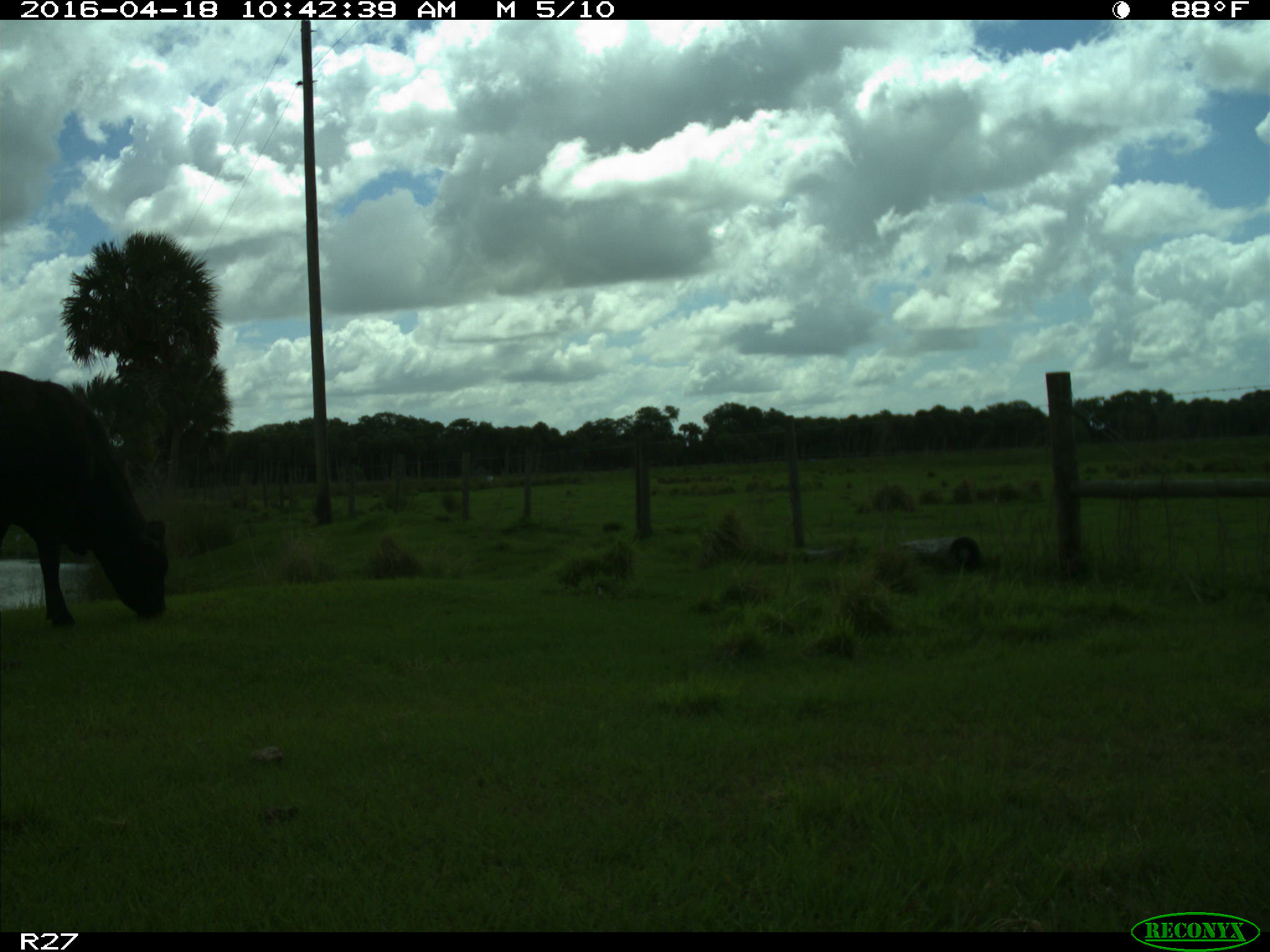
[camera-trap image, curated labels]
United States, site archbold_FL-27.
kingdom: Animalia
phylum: Chordata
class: Mammalia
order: Artiodactyla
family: Bovidae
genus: Bos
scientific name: Bos taurus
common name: domestic cow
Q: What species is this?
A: Bos taurus (domestic cow).